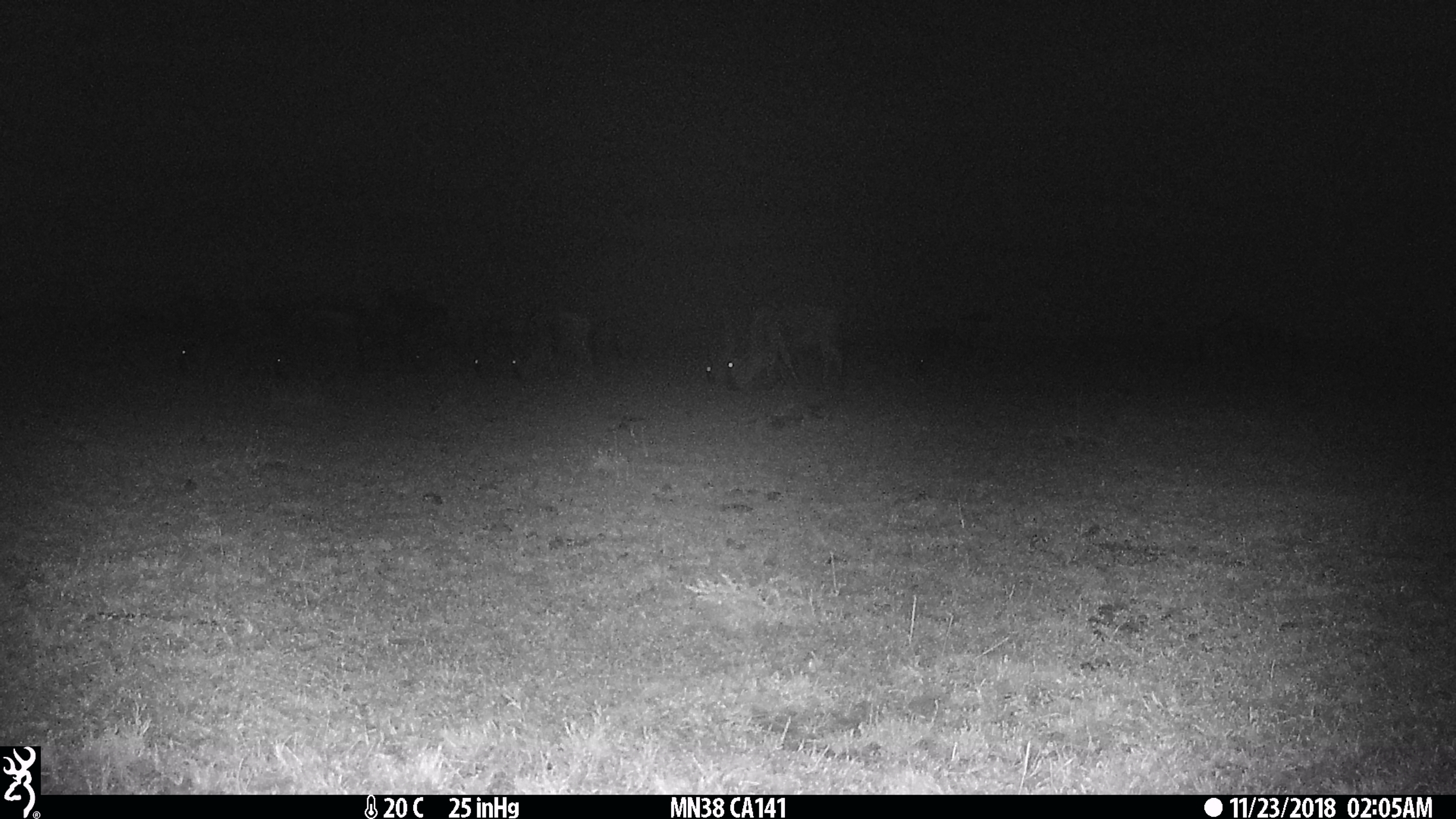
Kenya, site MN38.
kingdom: Animalia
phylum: Chordata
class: Mammalia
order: Artiodactyla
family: Bovidae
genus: Connochaetes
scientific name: Connochaetes taurinus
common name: blue wildebeest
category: wildebeest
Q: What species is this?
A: Wildebeest (blue wildebeest) (Connochaetes taurinus).